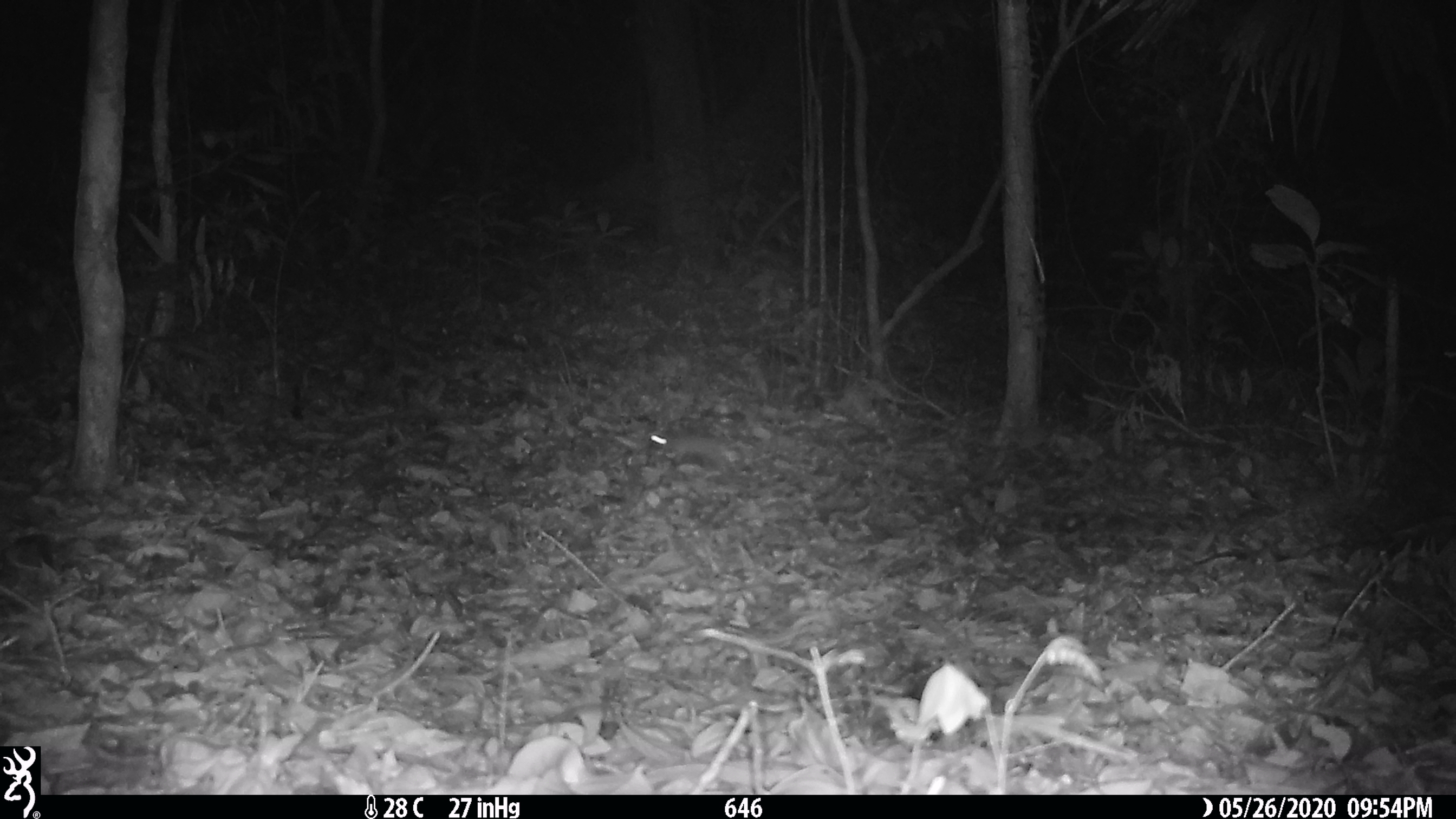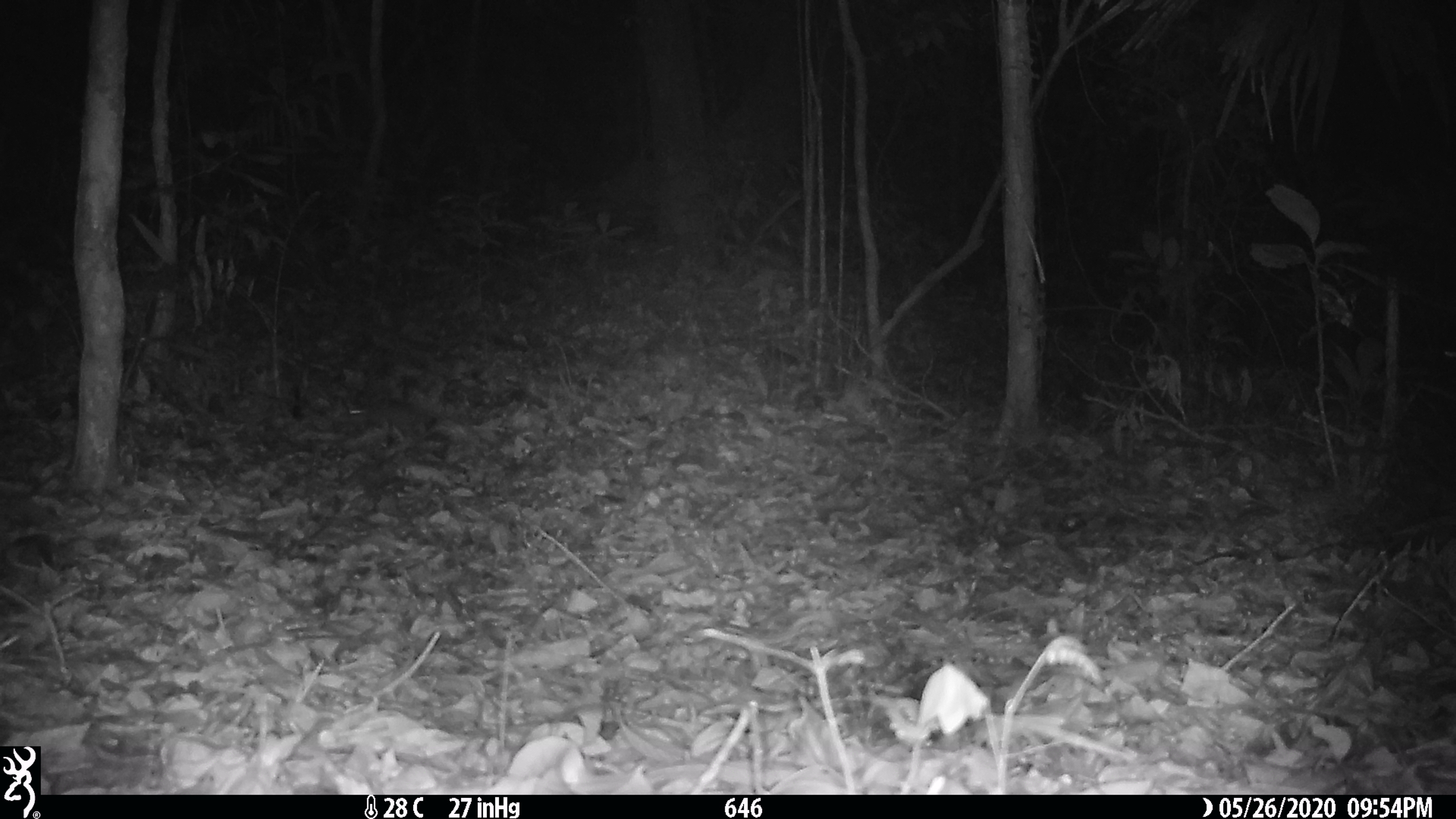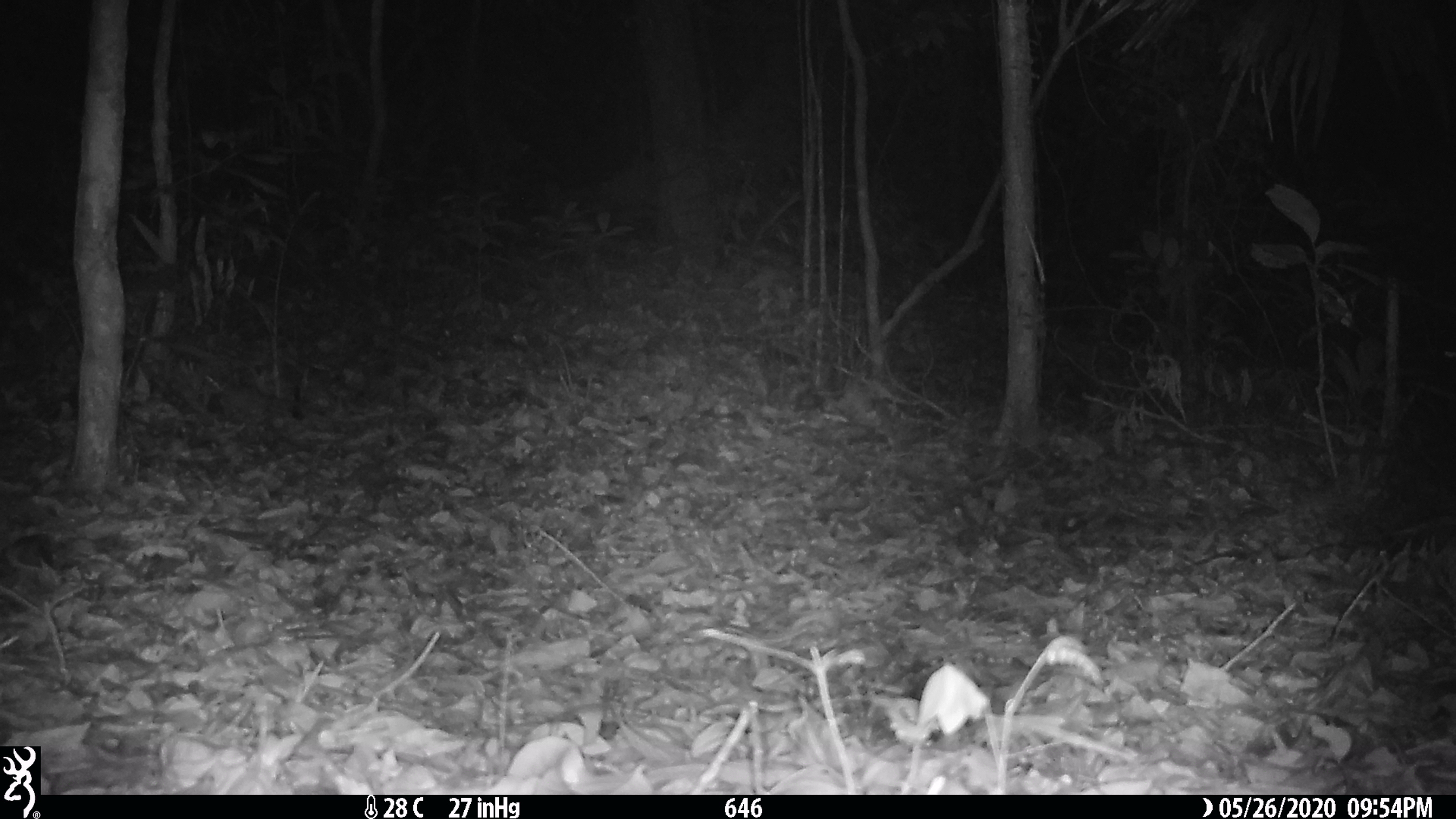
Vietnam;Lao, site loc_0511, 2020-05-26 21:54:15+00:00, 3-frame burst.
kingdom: Animalia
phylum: Chordata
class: Mammalia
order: Rodentia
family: Muridae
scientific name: Muridae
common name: old-world mice and rats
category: unidentified murid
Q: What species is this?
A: Unidentified murid (old-world mice and rats) (Muridae).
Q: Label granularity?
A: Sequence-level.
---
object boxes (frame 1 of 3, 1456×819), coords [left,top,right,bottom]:
unidentified murid: [649,431,729,473]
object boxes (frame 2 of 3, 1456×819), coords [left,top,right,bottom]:
unidentified murid: [348,399,416,439]